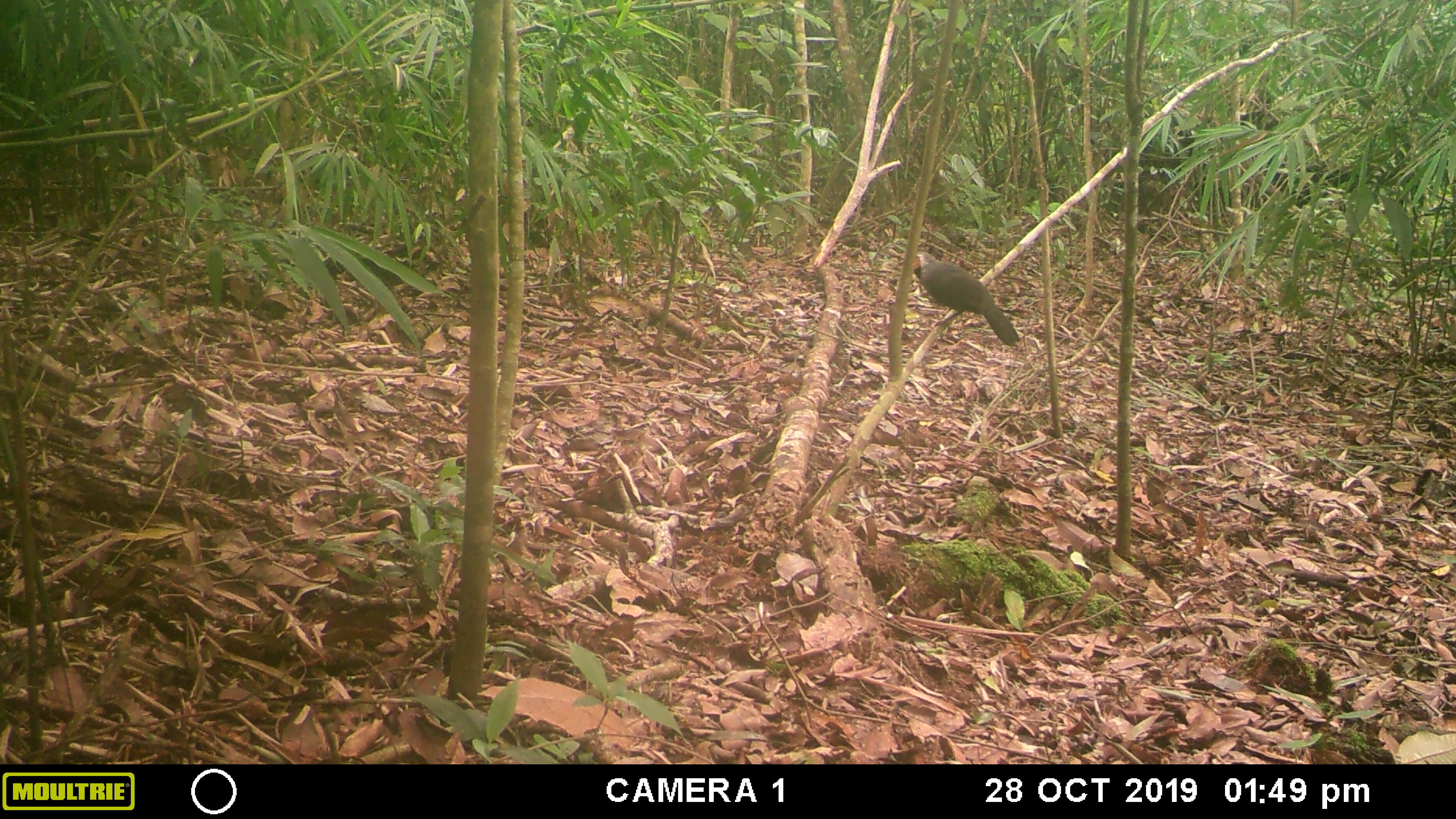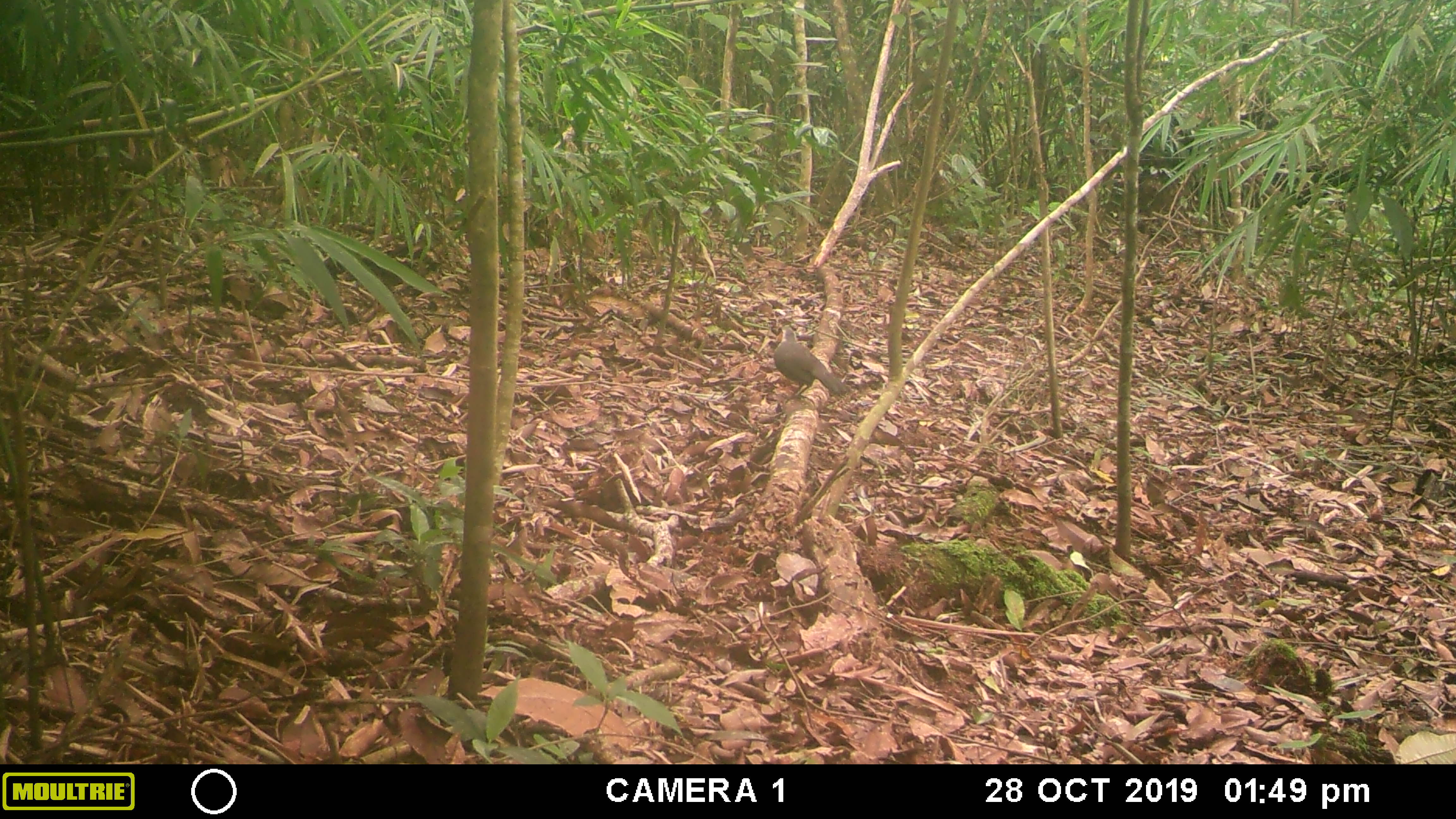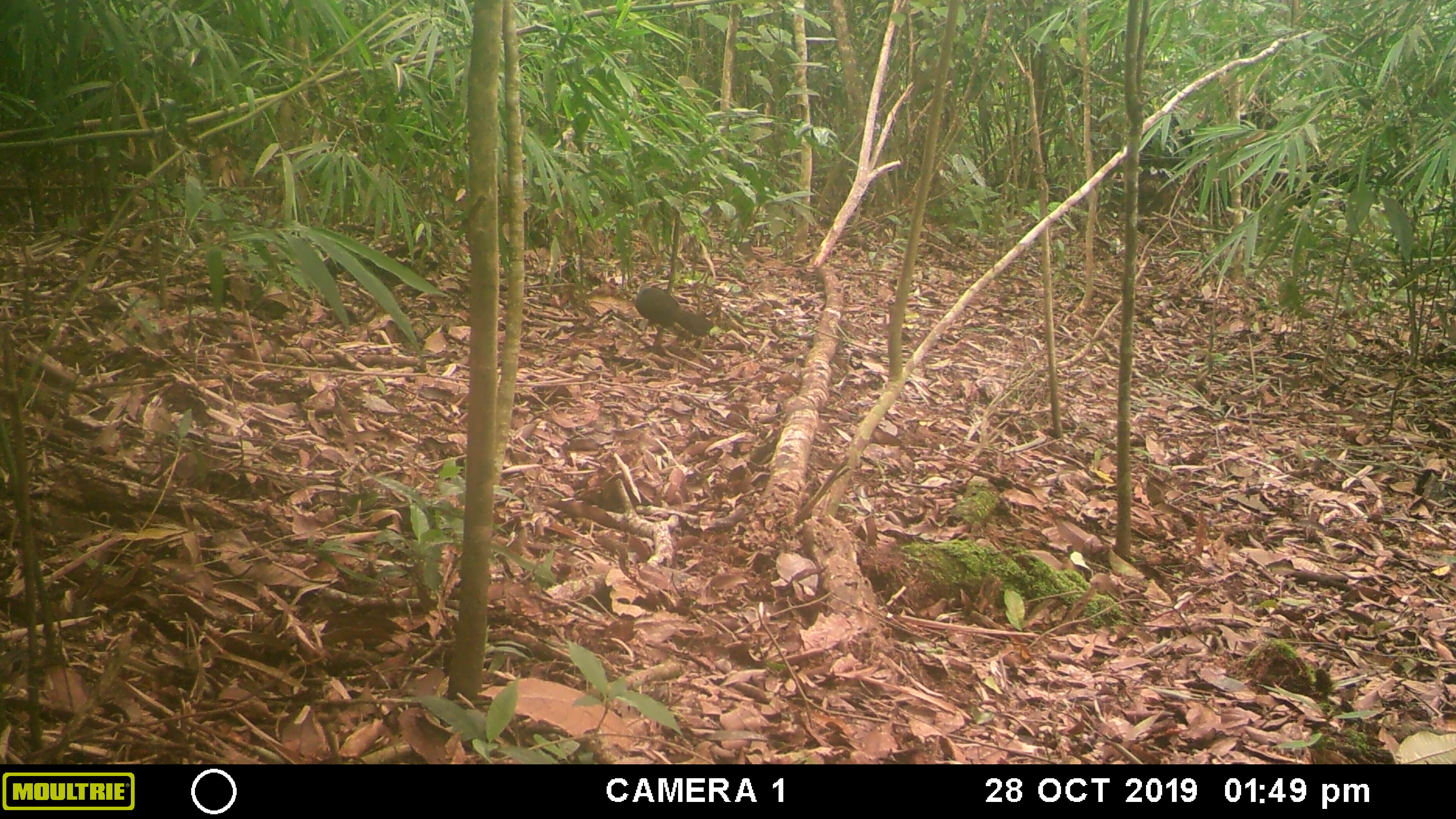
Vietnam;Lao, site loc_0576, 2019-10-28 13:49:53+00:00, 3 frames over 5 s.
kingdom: Animalia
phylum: Chordata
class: Aves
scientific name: Aves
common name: bird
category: unidentified bird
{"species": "unidentified bird (bird) (Aves)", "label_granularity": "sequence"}